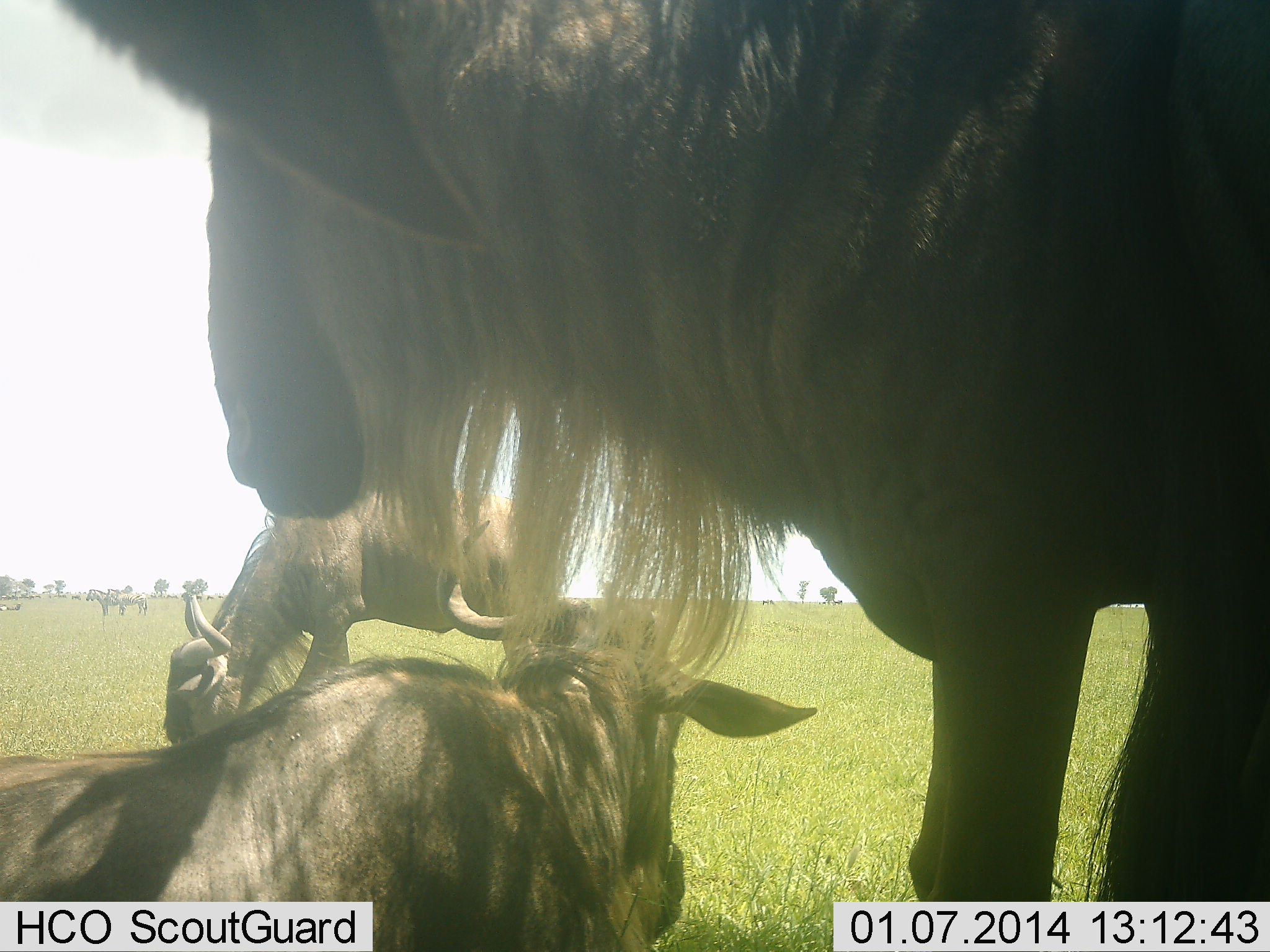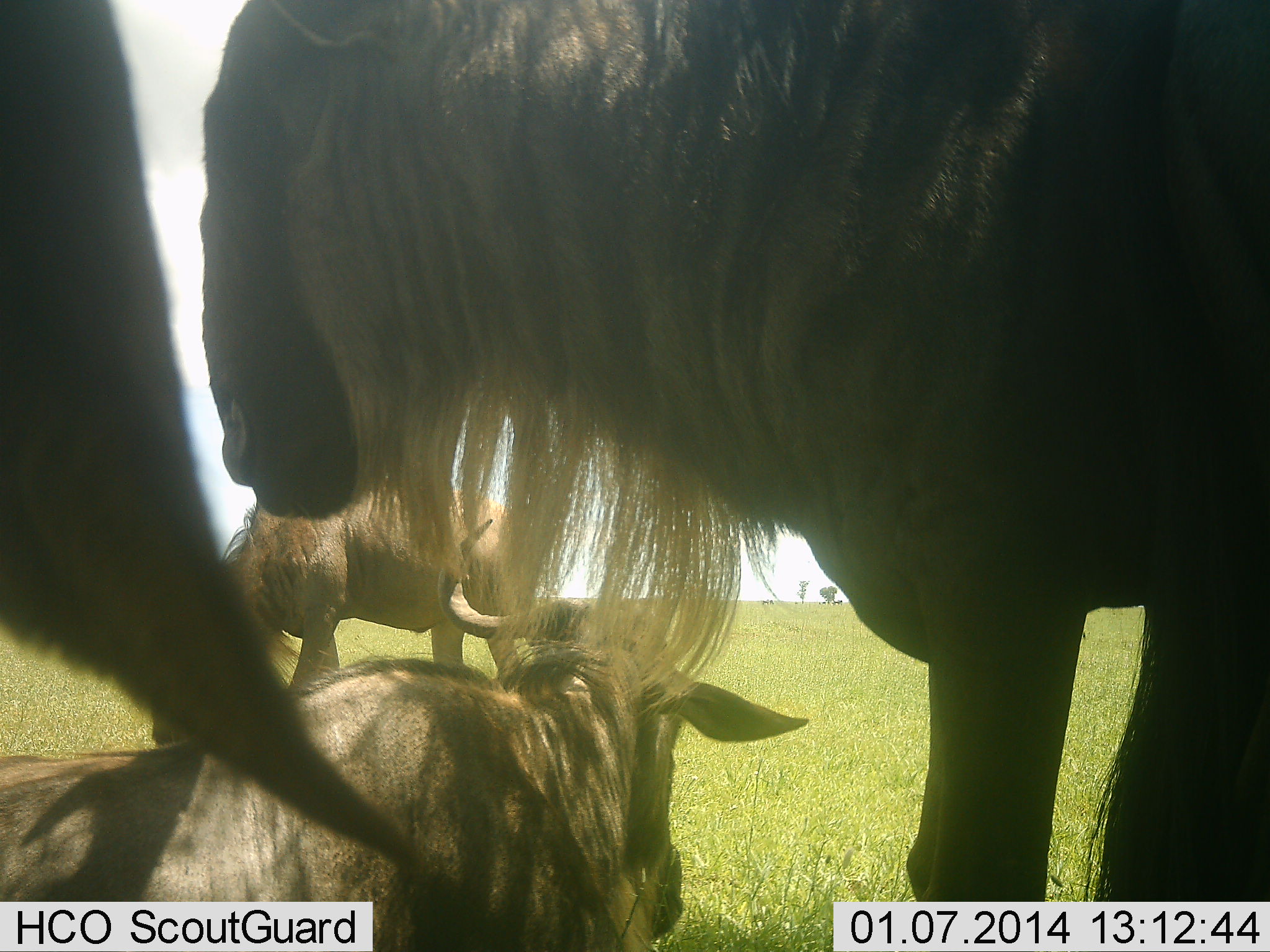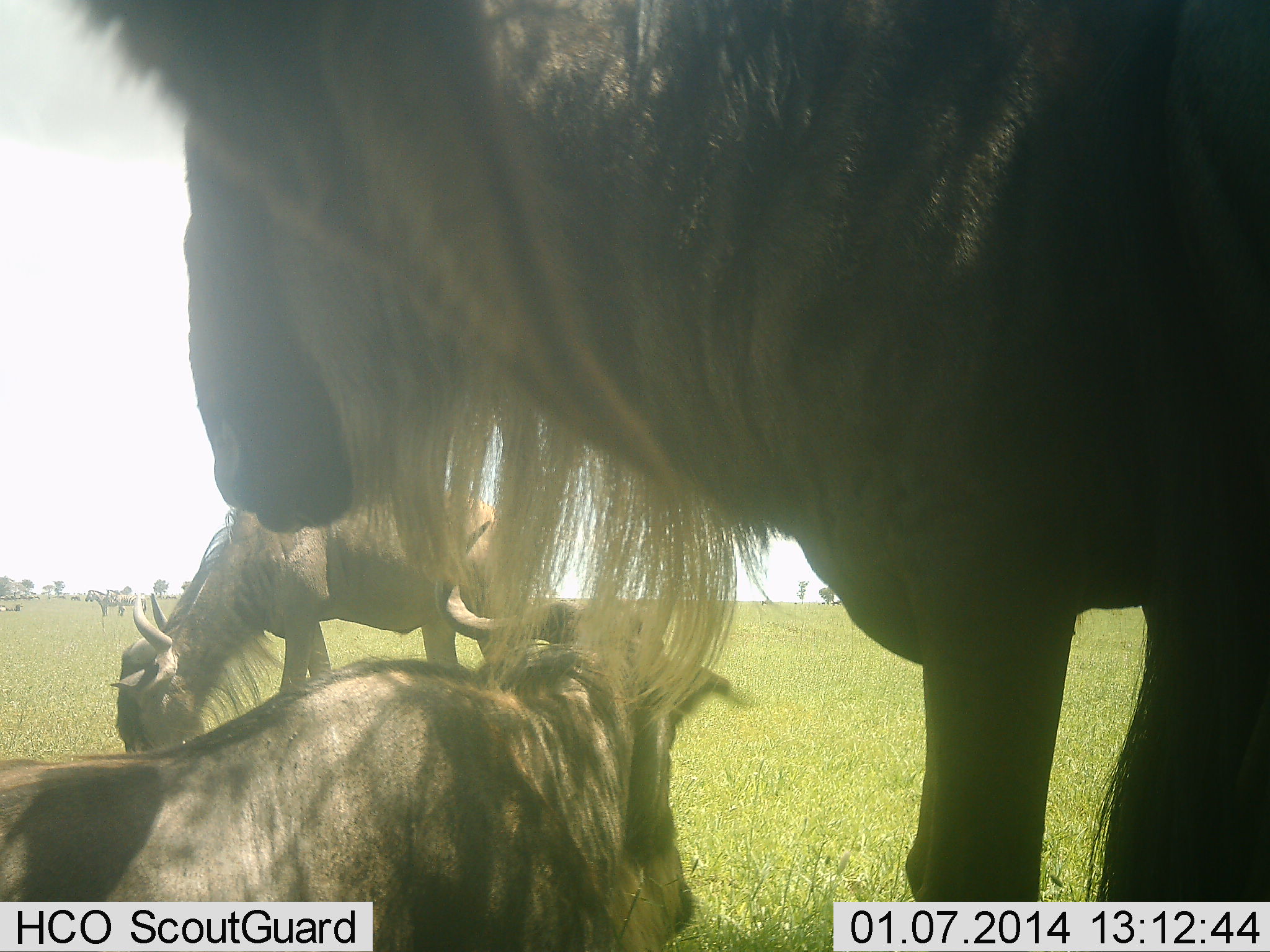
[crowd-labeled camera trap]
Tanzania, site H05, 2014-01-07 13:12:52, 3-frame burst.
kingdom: Animalia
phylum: Chordata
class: Mammalia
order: Artiodactyla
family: Bovidae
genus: Connochaetes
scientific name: Connochaetes taurinus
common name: blue wildebeest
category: wildebeest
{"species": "wildebeest (blue wildebeest) (Connochaetes taurinus)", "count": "4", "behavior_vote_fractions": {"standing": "75%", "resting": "85%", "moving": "3%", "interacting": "2%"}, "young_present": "7%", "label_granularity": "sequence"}